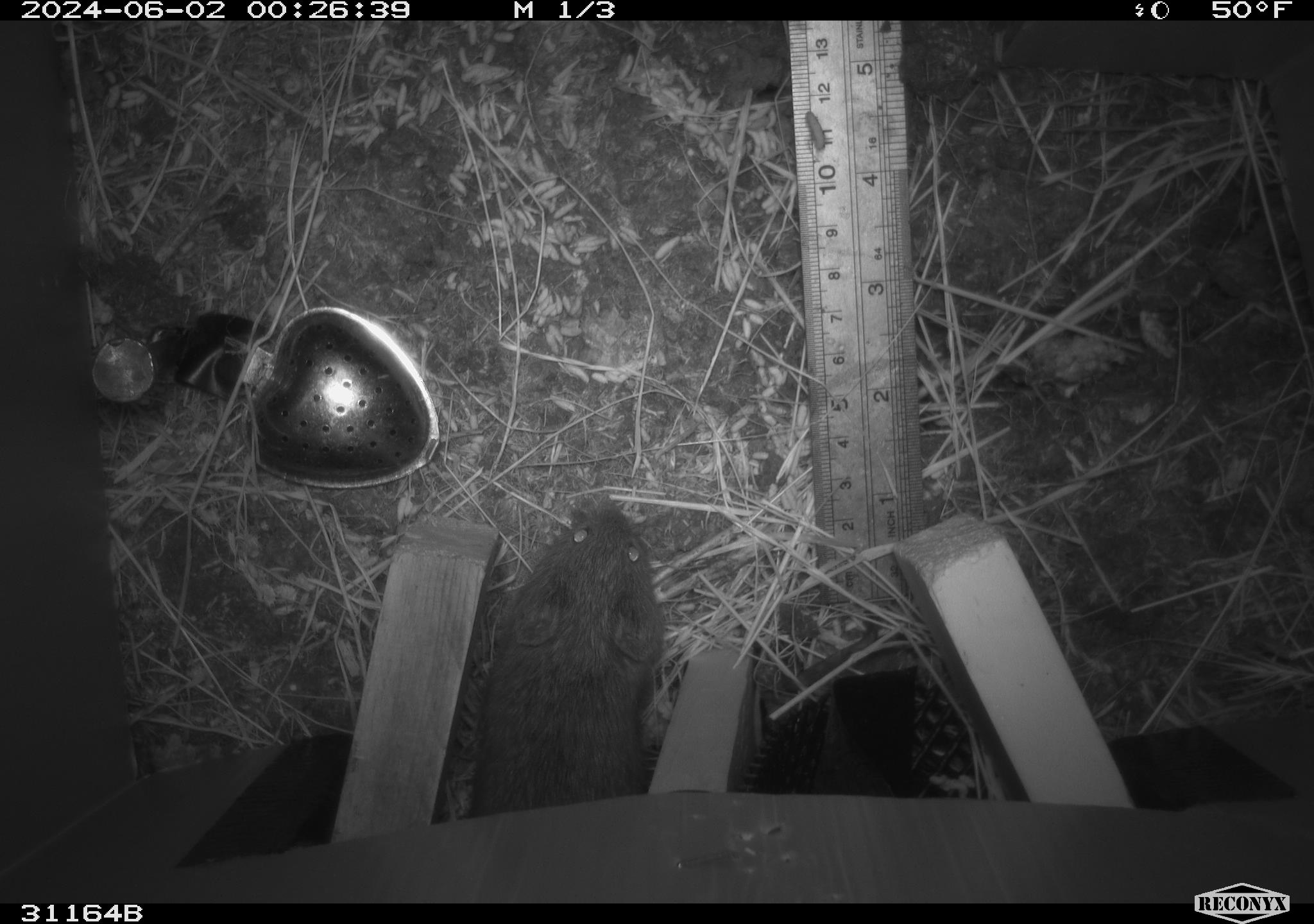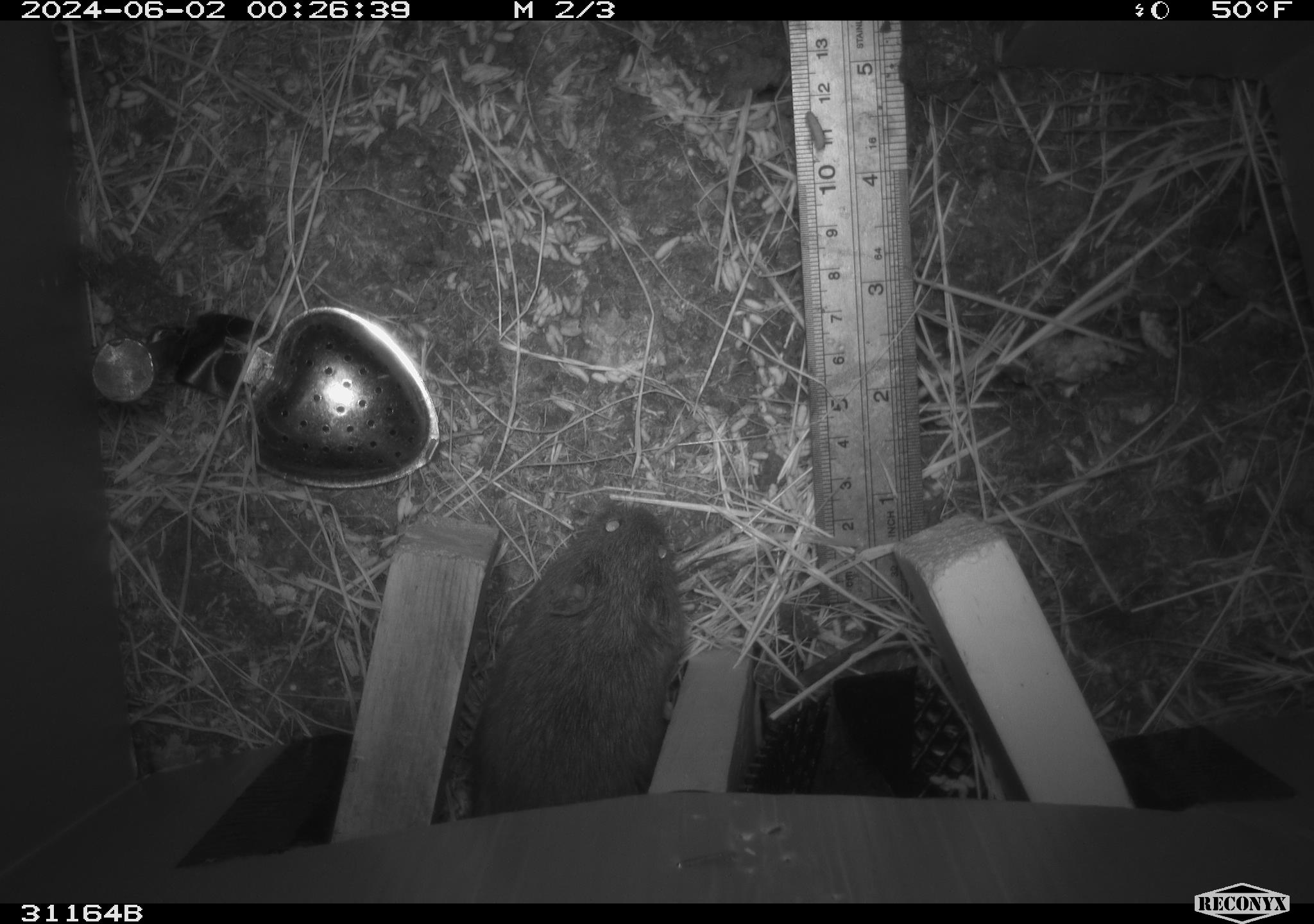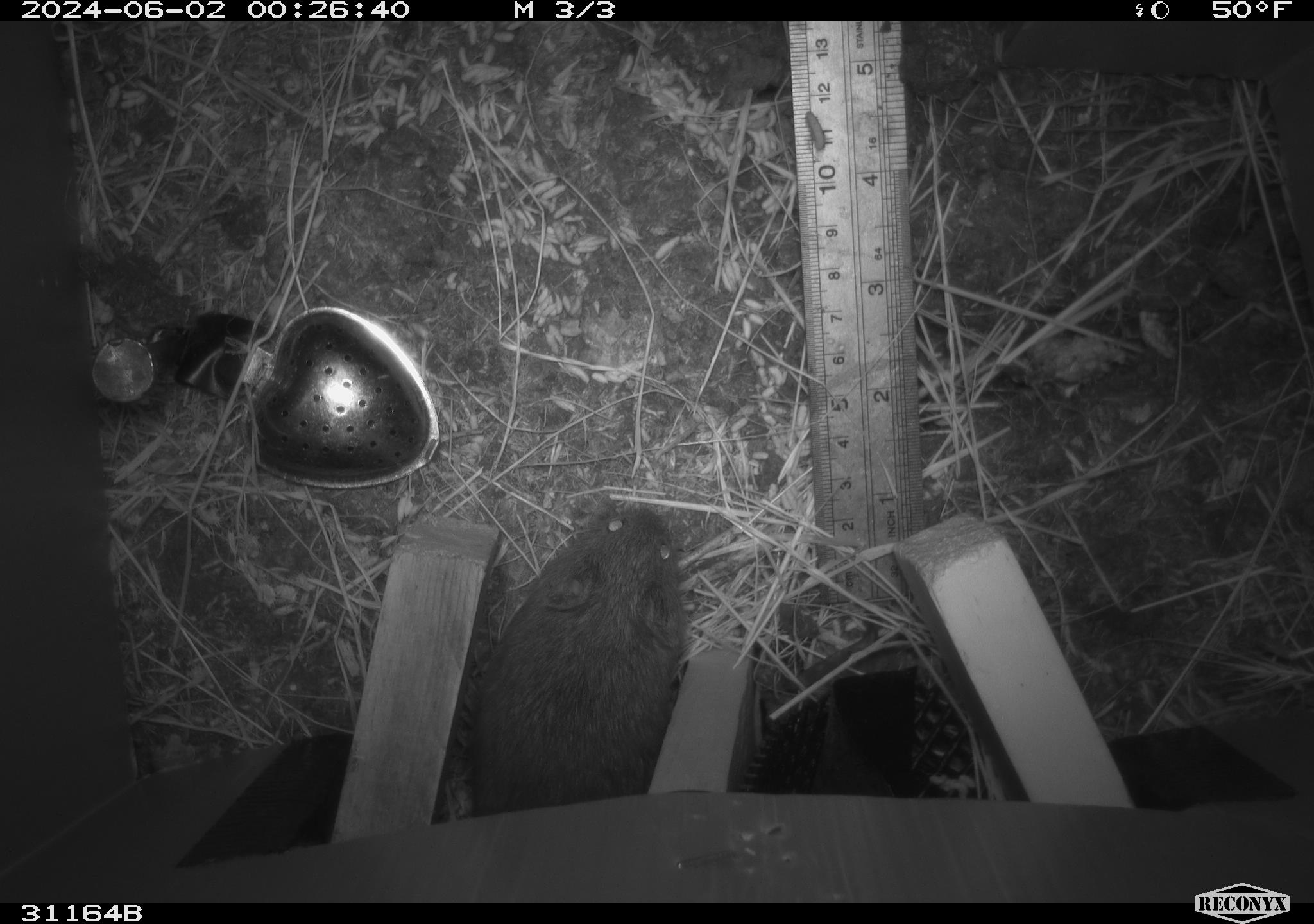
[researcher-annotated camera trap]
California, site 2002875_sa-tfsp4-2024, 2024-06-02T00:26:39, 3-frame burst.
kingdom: Animalia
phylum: Chordata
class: Mammalia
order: Rodentia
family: Cricetidae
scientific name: Arvicolinae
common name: voles, lemmings, and muskrats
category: arvicolinae subfamily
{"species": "arvicolinae subfamily (voles, lemmings, and muskrats) (Arvicolinae)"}